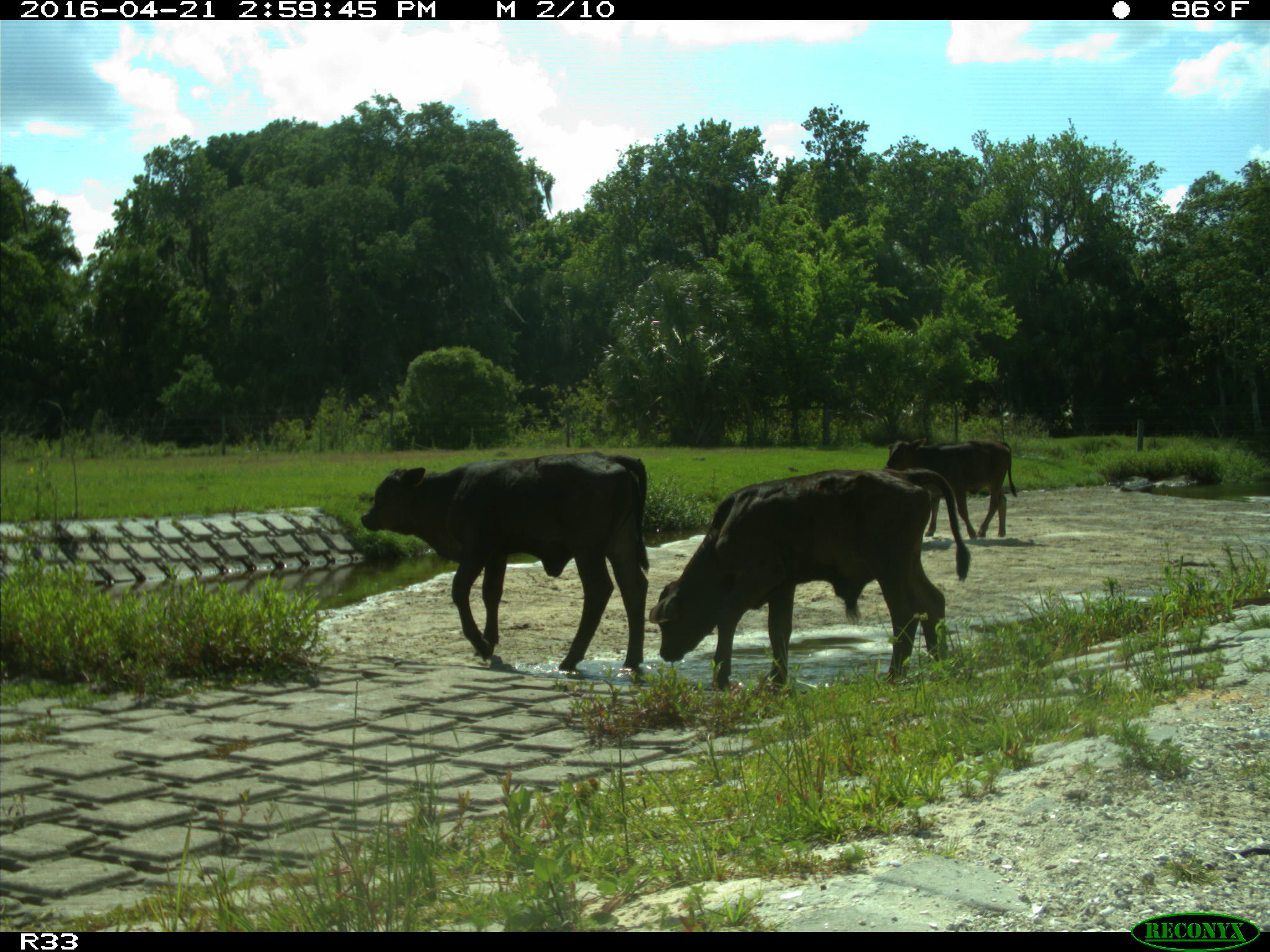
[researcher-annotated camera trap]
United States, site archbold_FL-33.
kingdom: Animalia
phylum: Chordata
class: Mammalia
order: Artiodactyla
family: Bovidae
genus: Bos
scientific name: Bos taurus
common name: domestic cow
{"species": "Bos taurus (domestic cow)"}